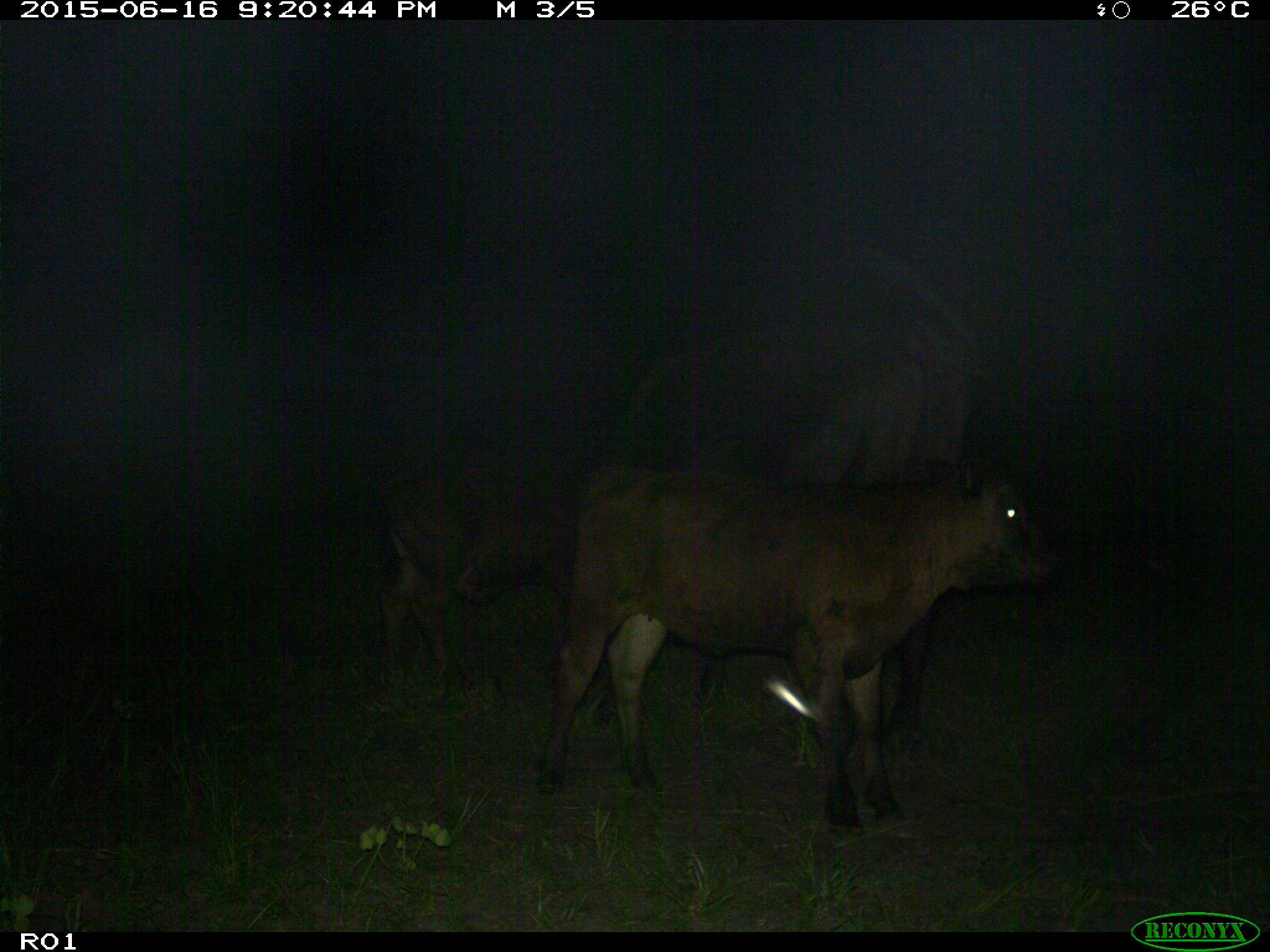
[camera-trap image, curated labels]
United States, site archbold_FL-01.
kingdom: Animalia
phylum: Chordata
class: Mammalia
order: Artiodactyla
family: Bovidae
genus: Bos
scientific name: Bos taurus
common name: domestic cow